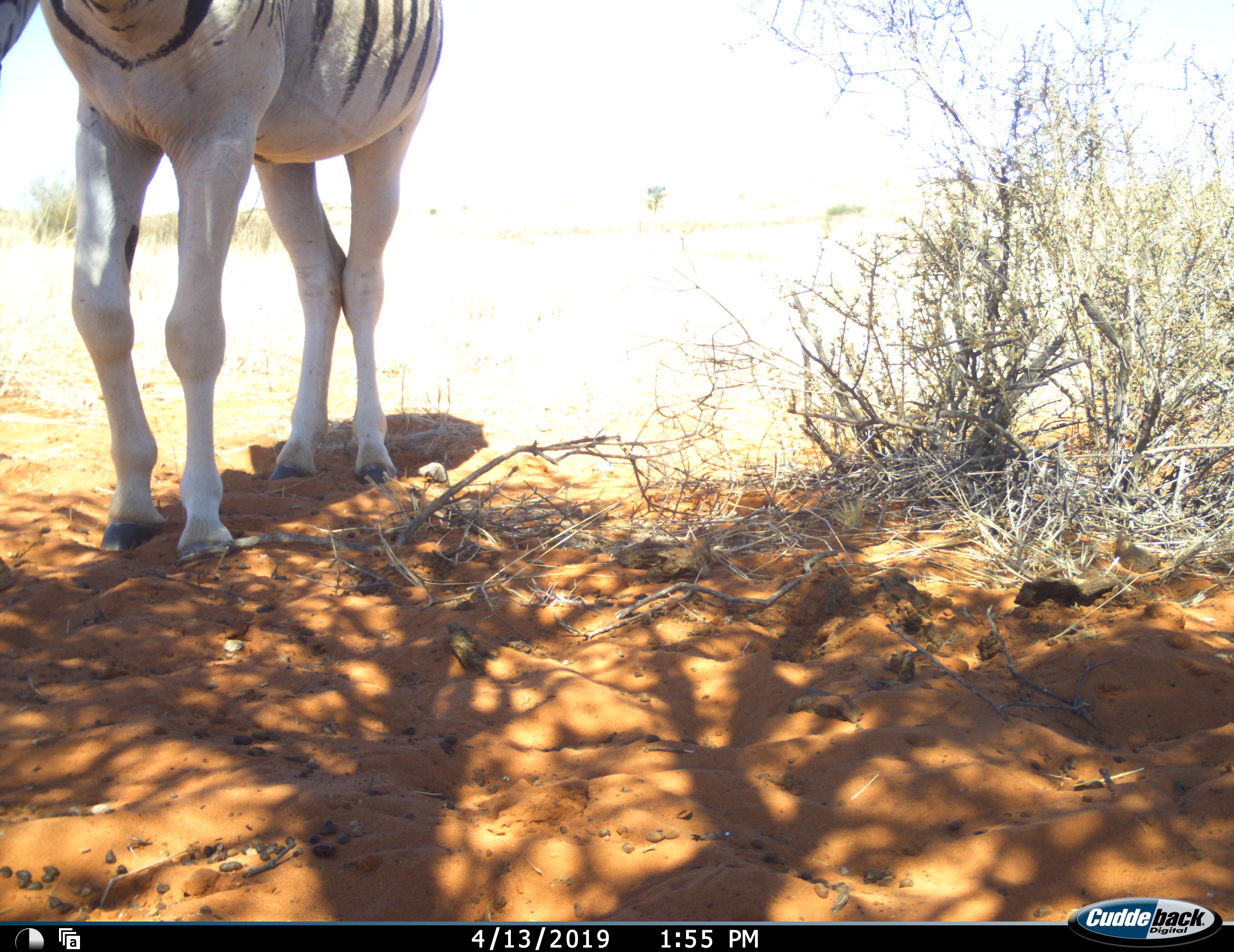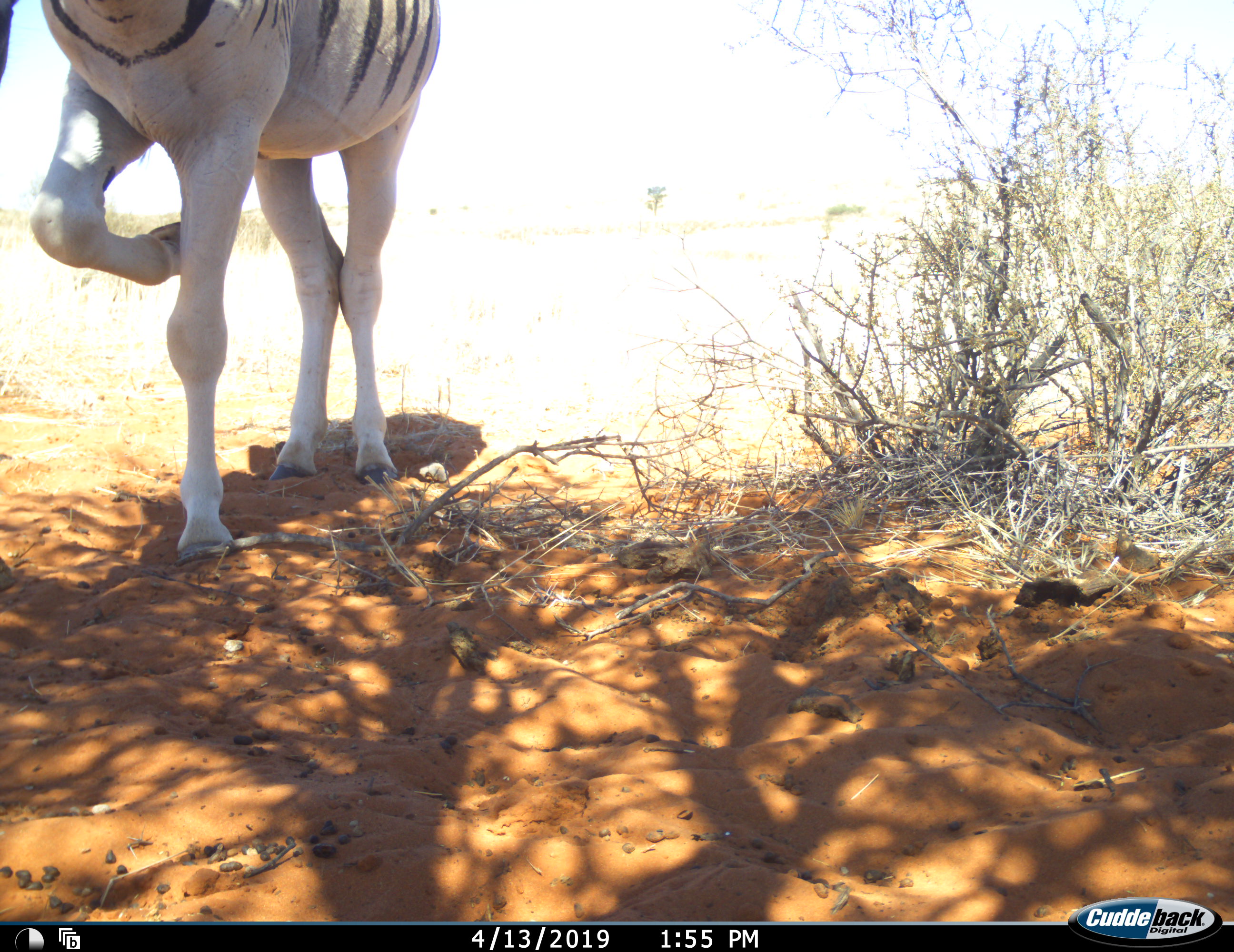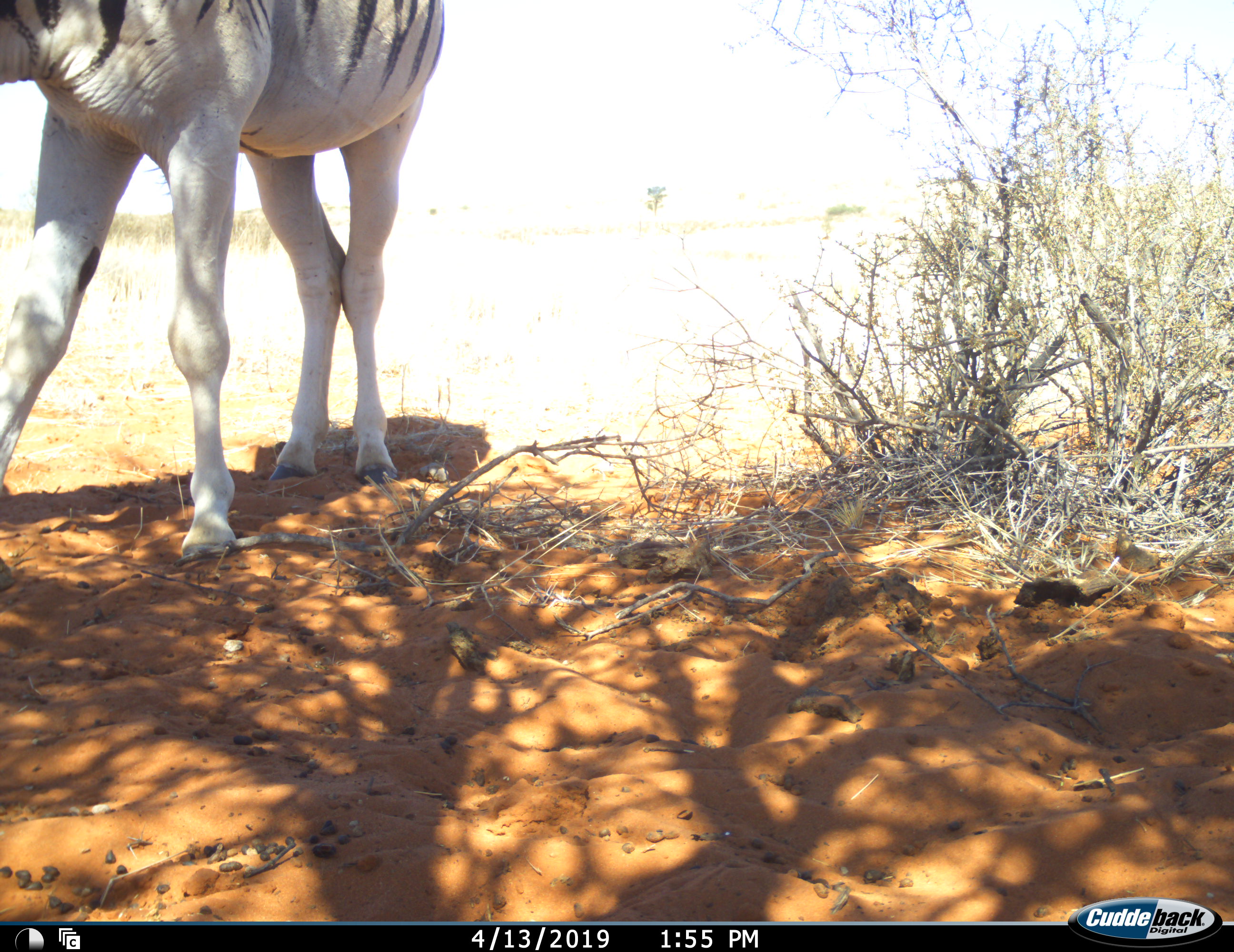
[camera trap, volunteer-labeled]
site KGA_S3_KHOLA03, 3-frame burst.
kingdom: Animalia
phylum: Chordata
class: Mammalia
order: Perissodactyla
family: Equidae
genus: Equus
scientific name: Equus quagga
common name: plains zebra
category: zebraplains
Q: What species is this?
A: Zebraplains (plains zebra) (Equus quagga).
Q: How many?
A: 1.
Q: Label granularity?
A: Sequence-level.